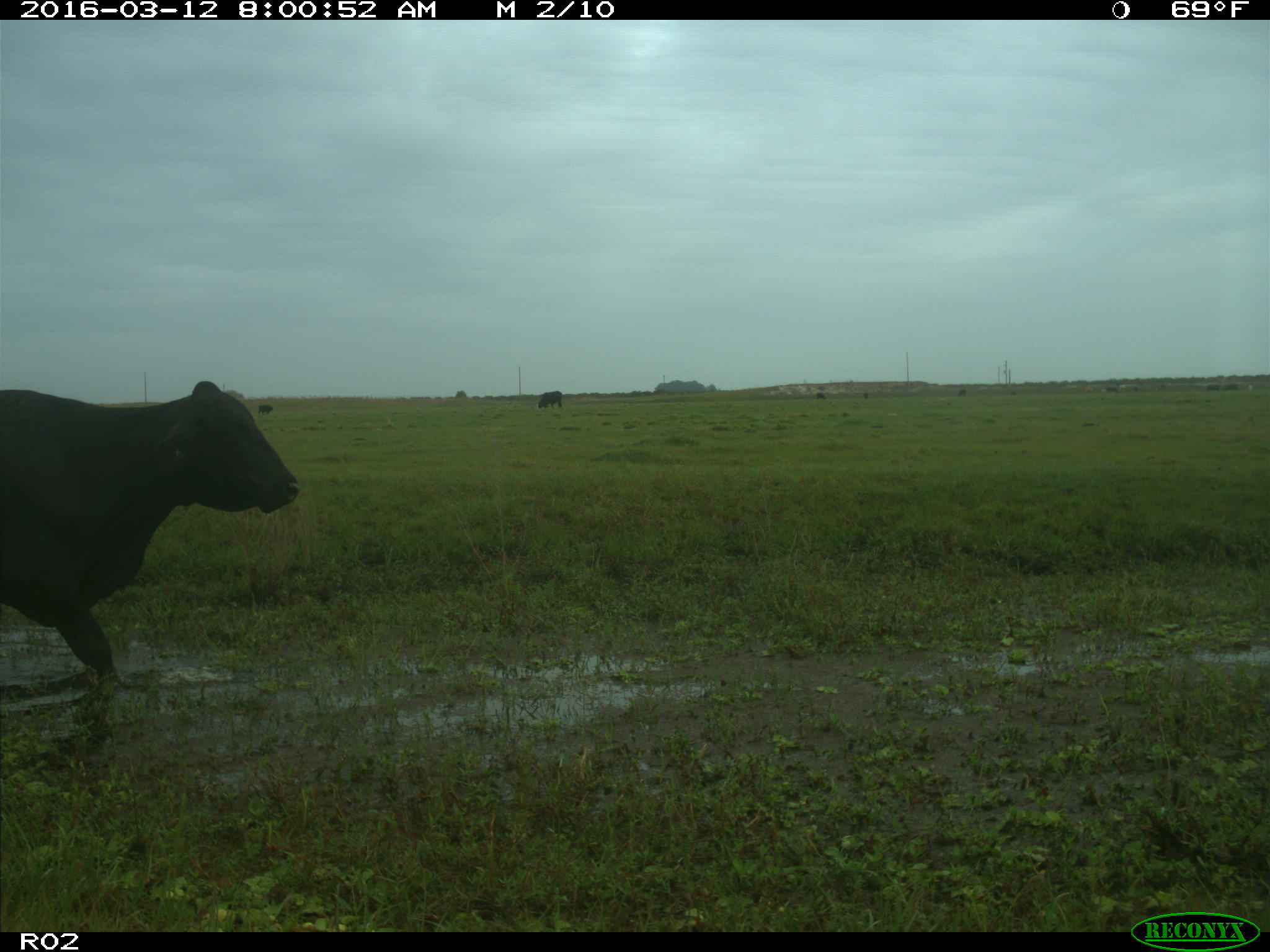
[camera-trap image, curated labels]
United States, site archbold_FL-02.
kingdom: Animalia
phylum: Chordata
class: Mammalia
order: Artiodactyla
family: Bovidae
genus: Bos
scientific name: Bos taurus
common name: domestic cow